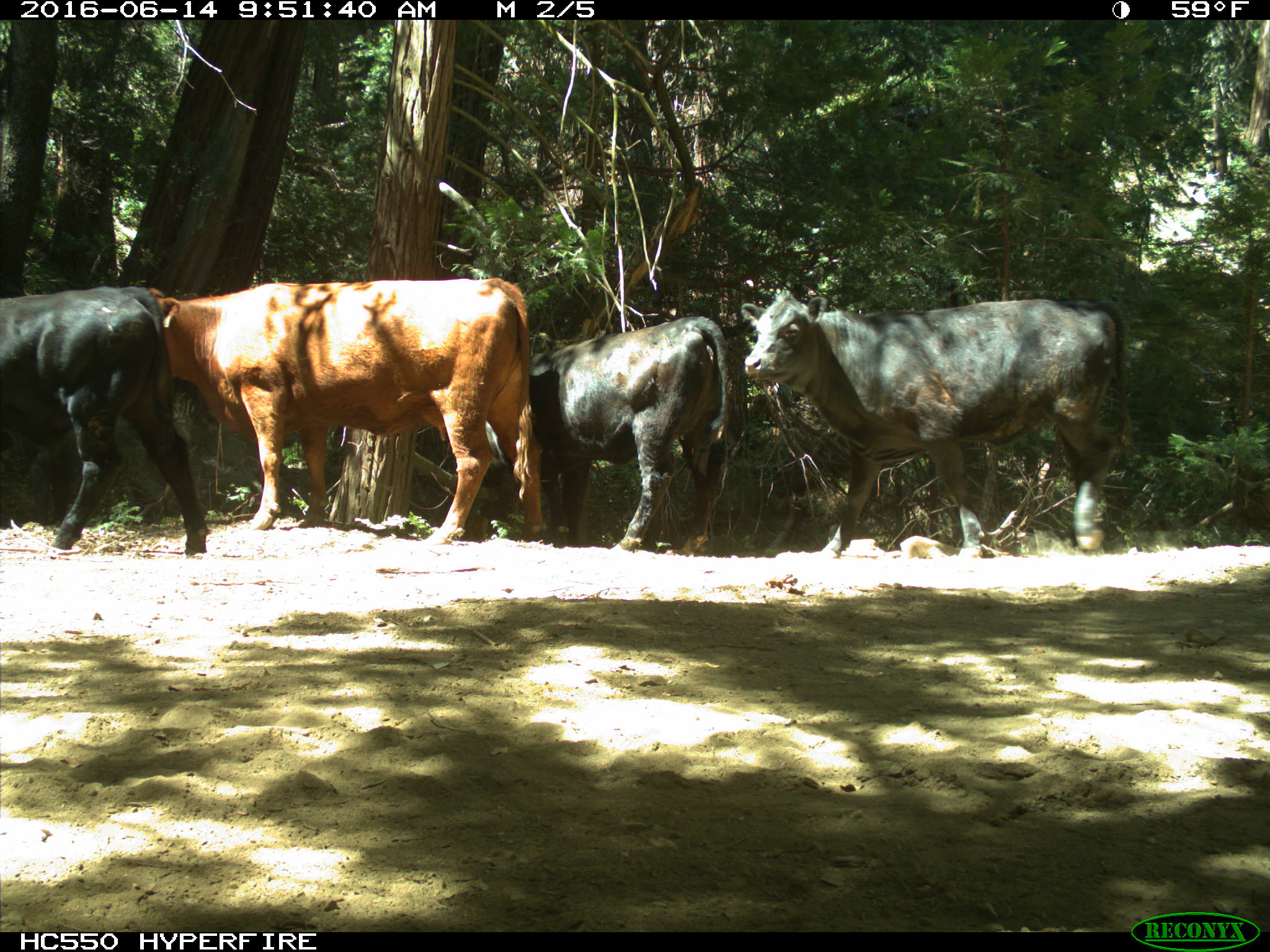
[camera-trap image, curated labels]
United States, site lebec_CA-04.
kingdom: Animalia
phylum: Chordata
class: Mammalia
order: Artiodactyla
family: Bovidae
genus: Bos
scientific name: Bos taurus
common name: domestic cow